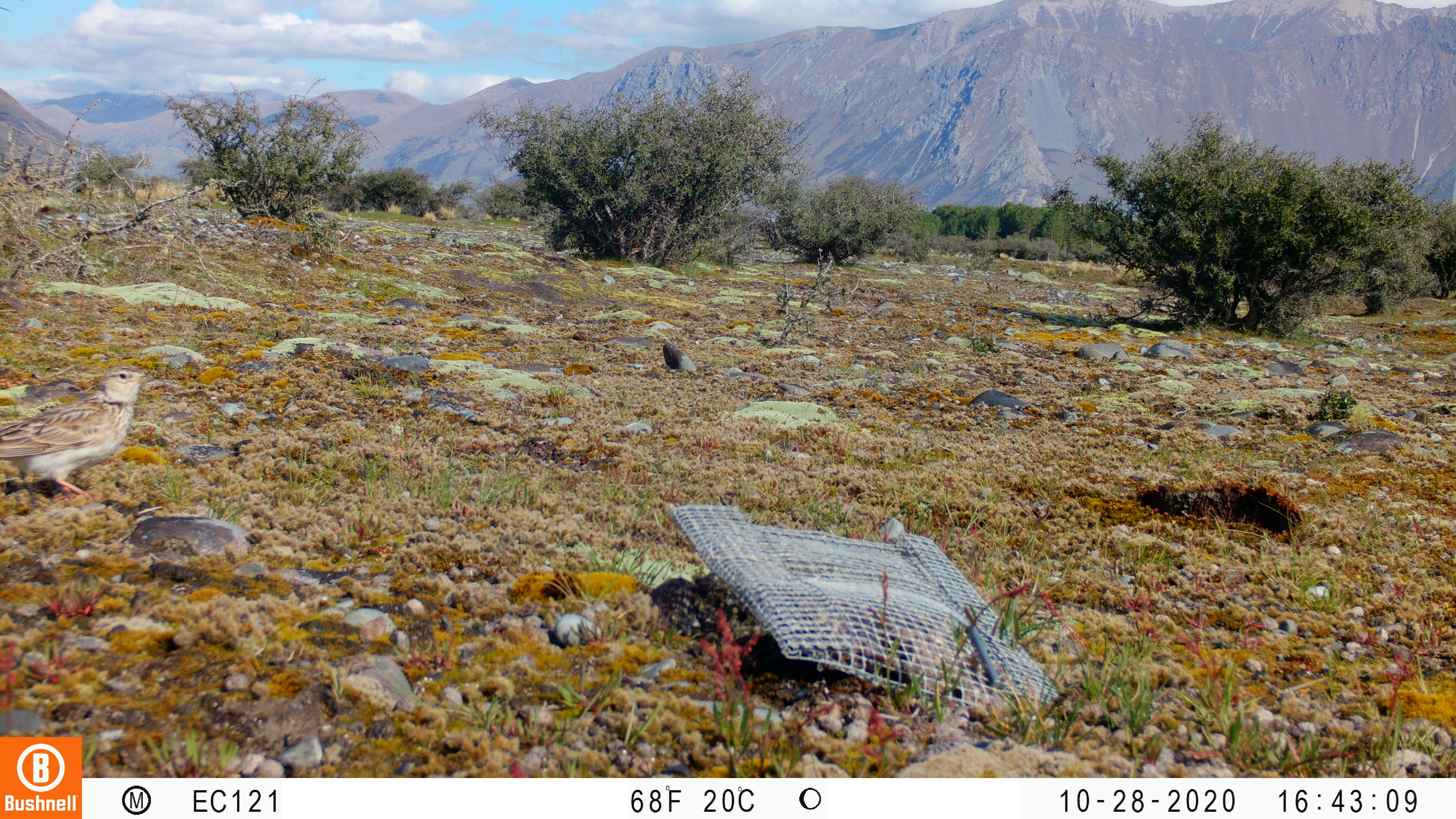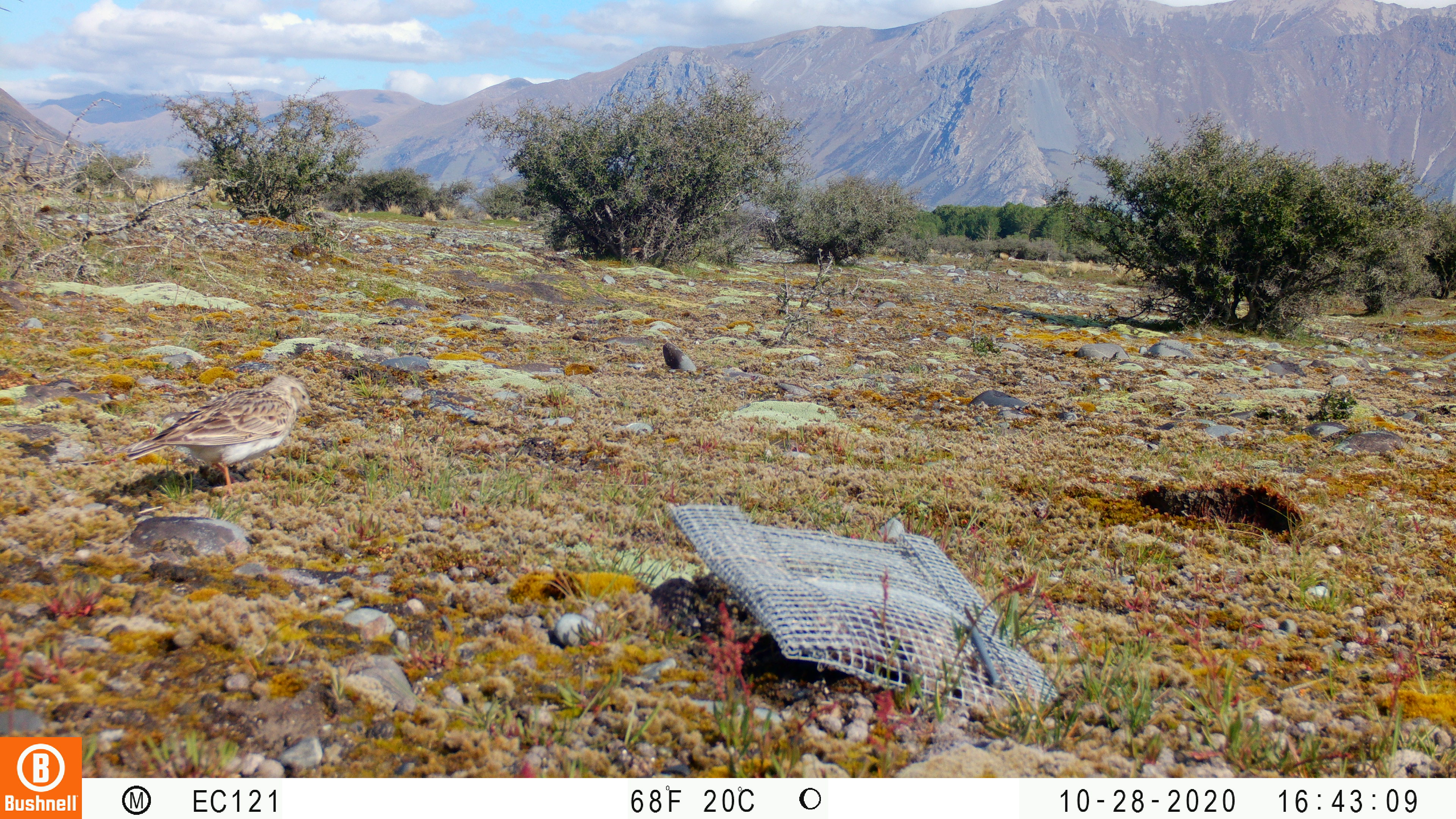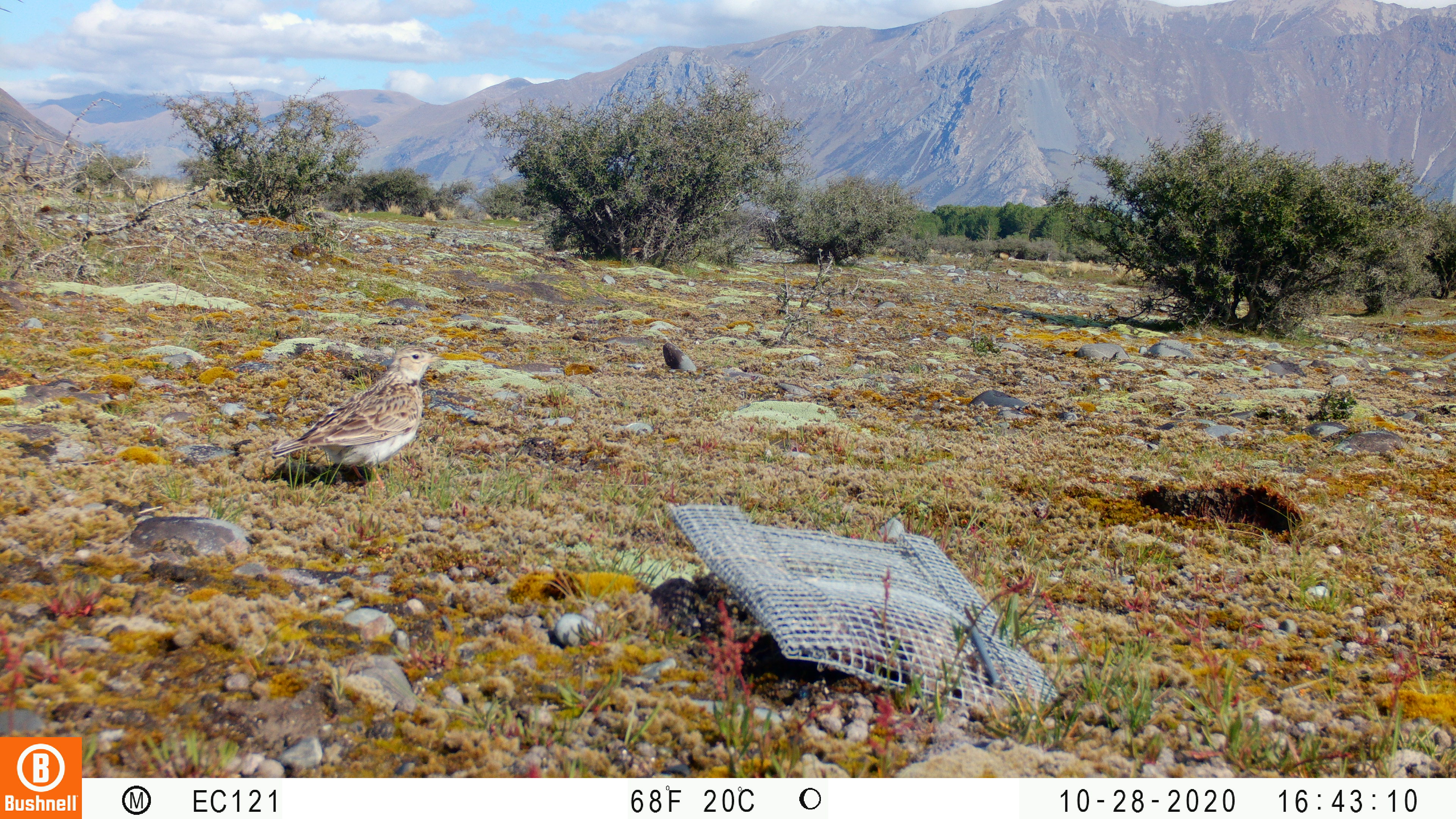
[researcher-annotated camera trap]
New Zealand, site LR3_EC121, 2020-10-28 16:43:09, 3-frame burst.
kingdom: Animalia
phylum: Chordata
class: Aves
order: Passeriformes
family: Motacillidae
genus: Anthus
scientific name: Anthus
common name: pipit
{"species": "pipit (Anthus)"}